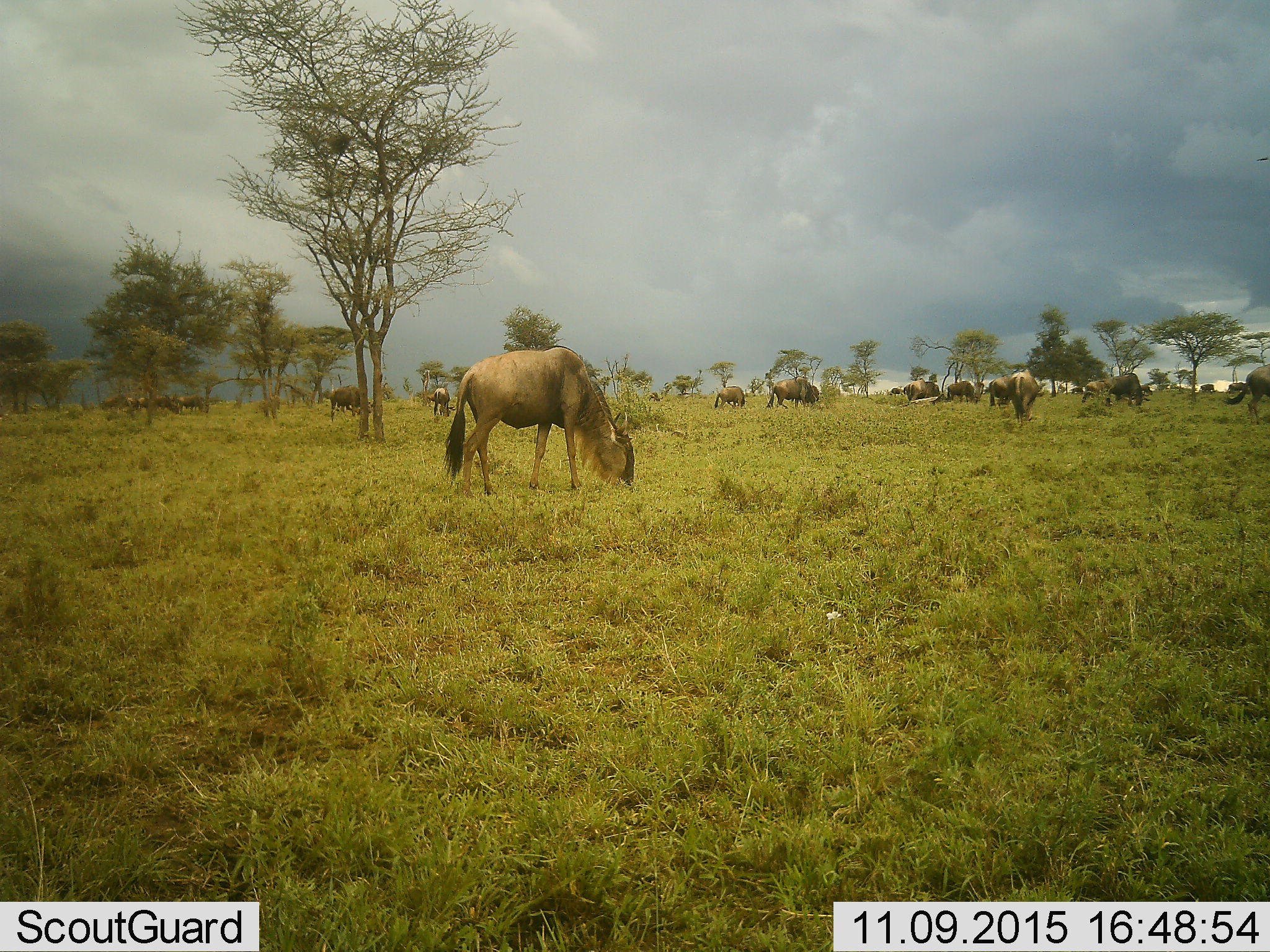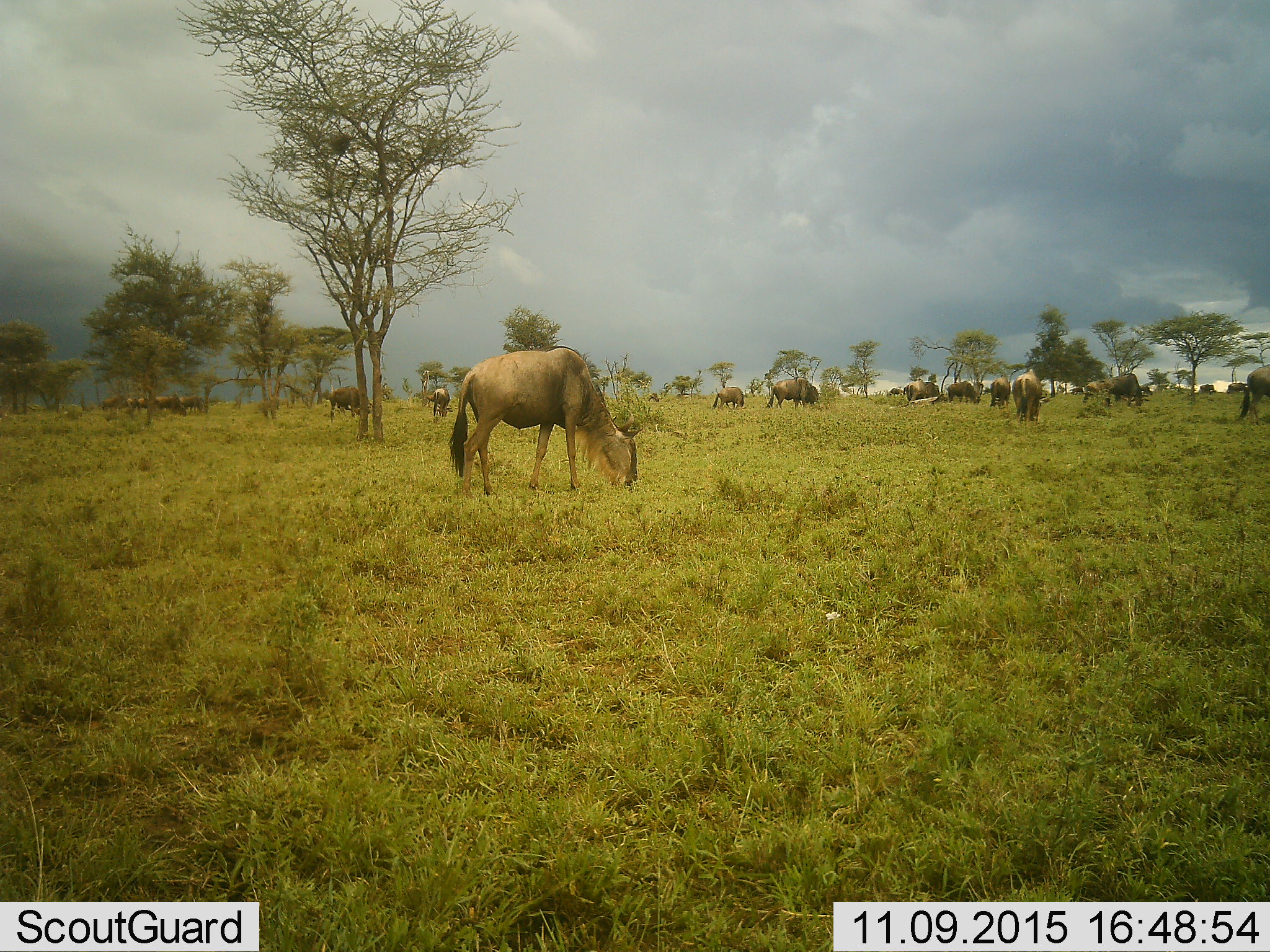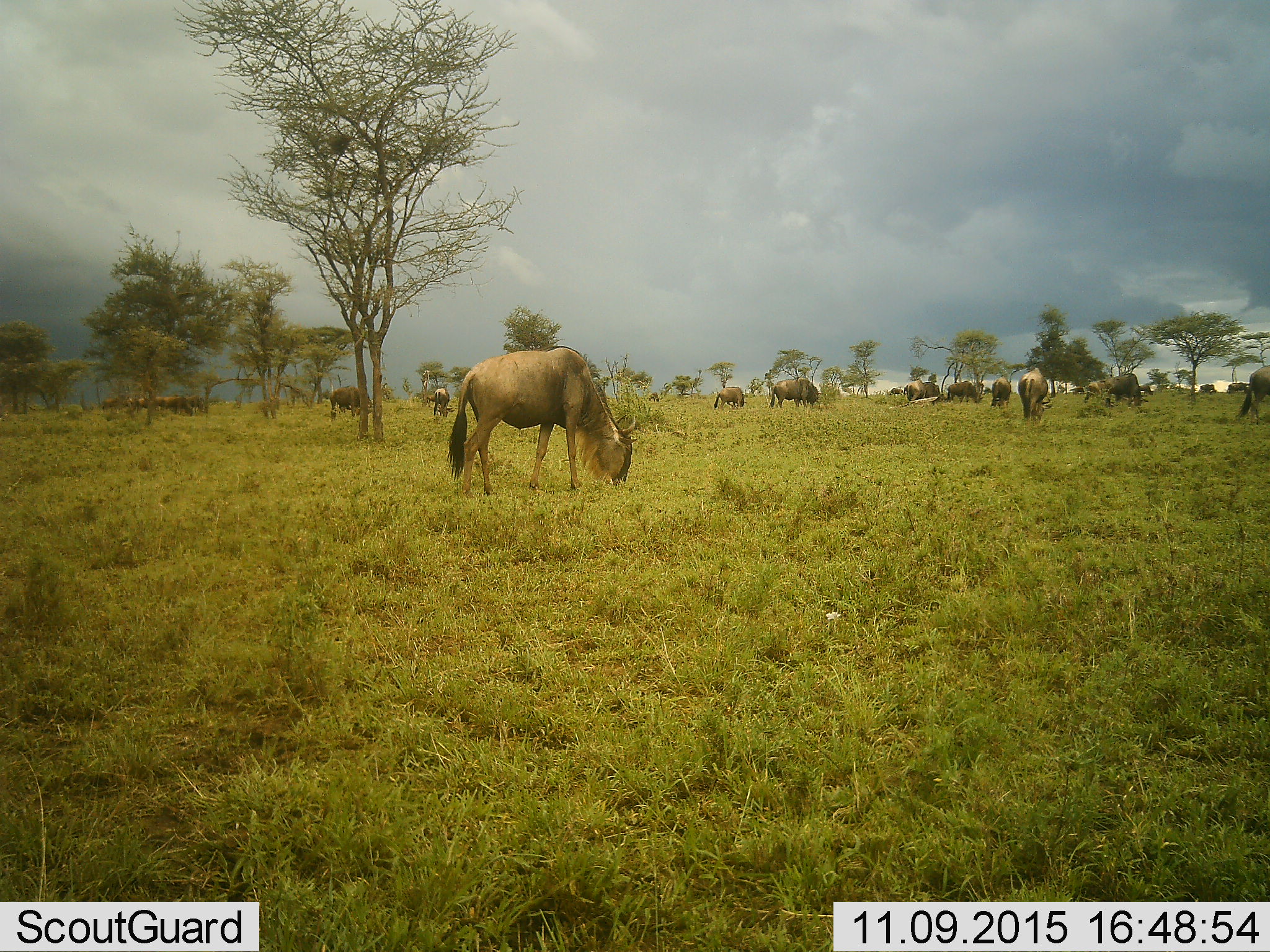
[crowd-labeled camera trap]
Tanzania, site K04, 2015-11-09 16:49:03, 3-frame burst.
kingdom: Animalia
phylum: Chordata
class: Mammalia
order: Artiodactyla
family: Bovidae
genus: Connochaetes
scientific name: Connochaetes taurinus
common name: blue wildebeest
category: wildebeest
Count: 11-50.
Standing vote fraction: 30%.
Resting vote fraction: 0%.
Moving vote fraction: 30%.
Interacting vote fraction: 0%.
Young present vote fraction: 0%.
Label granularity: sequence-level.